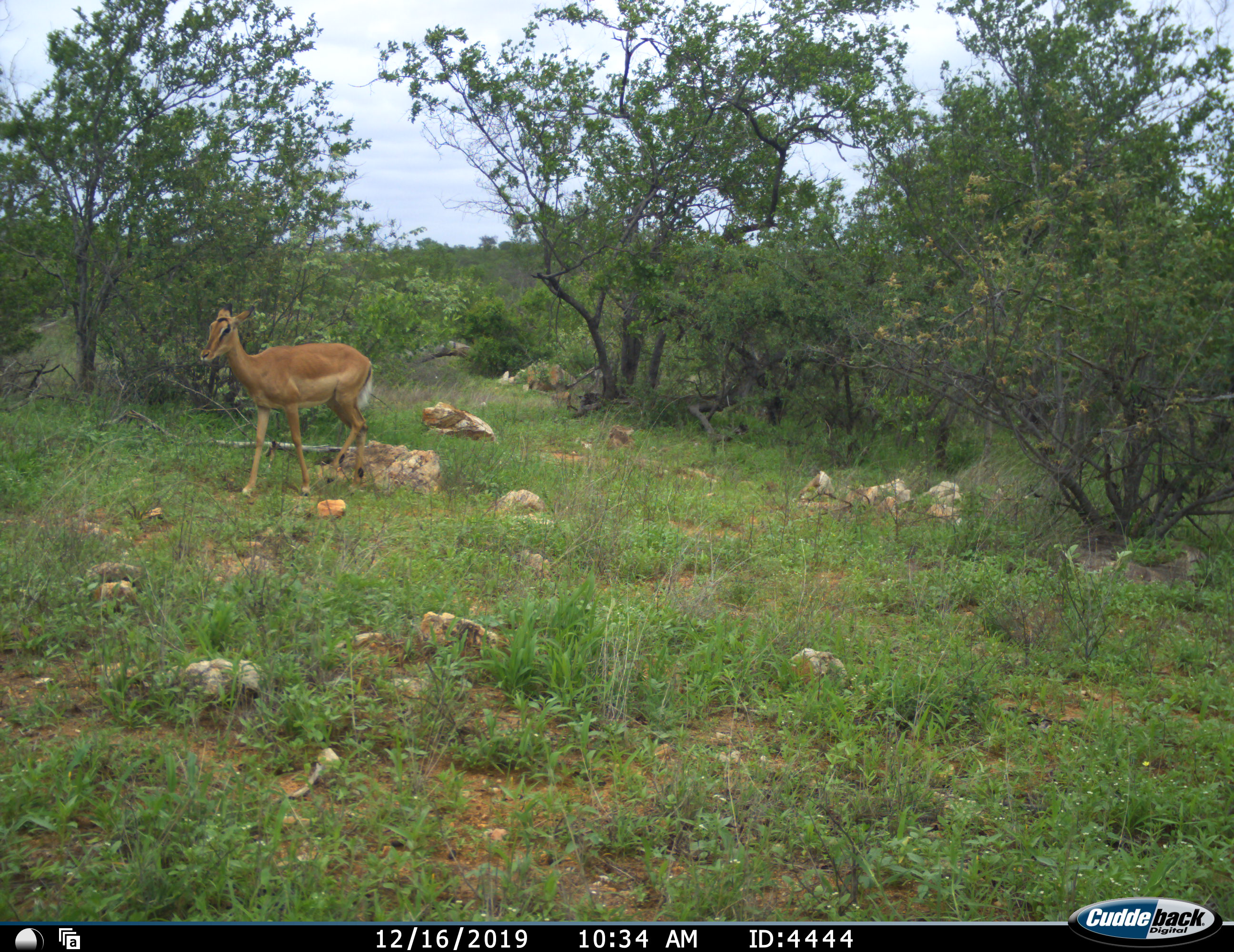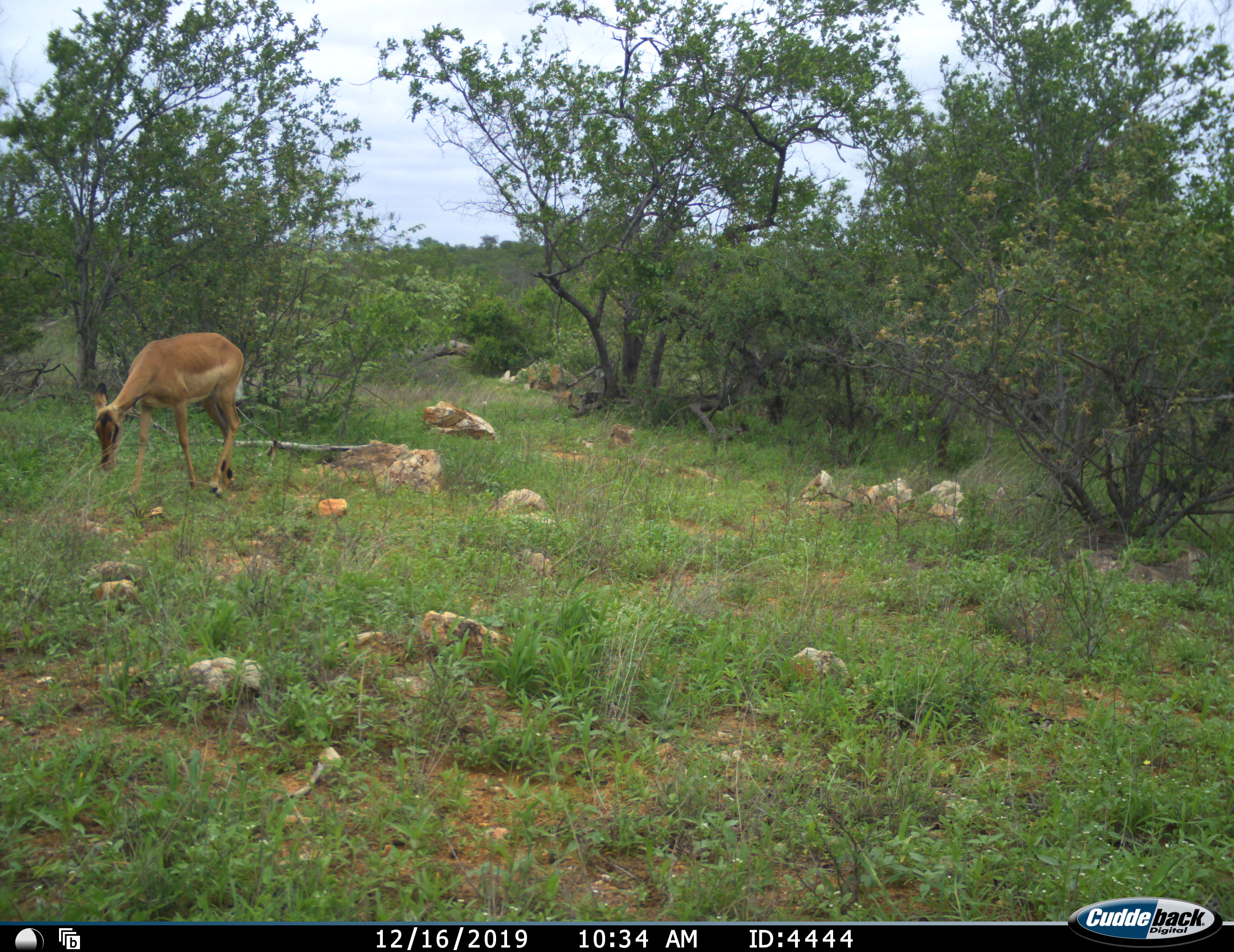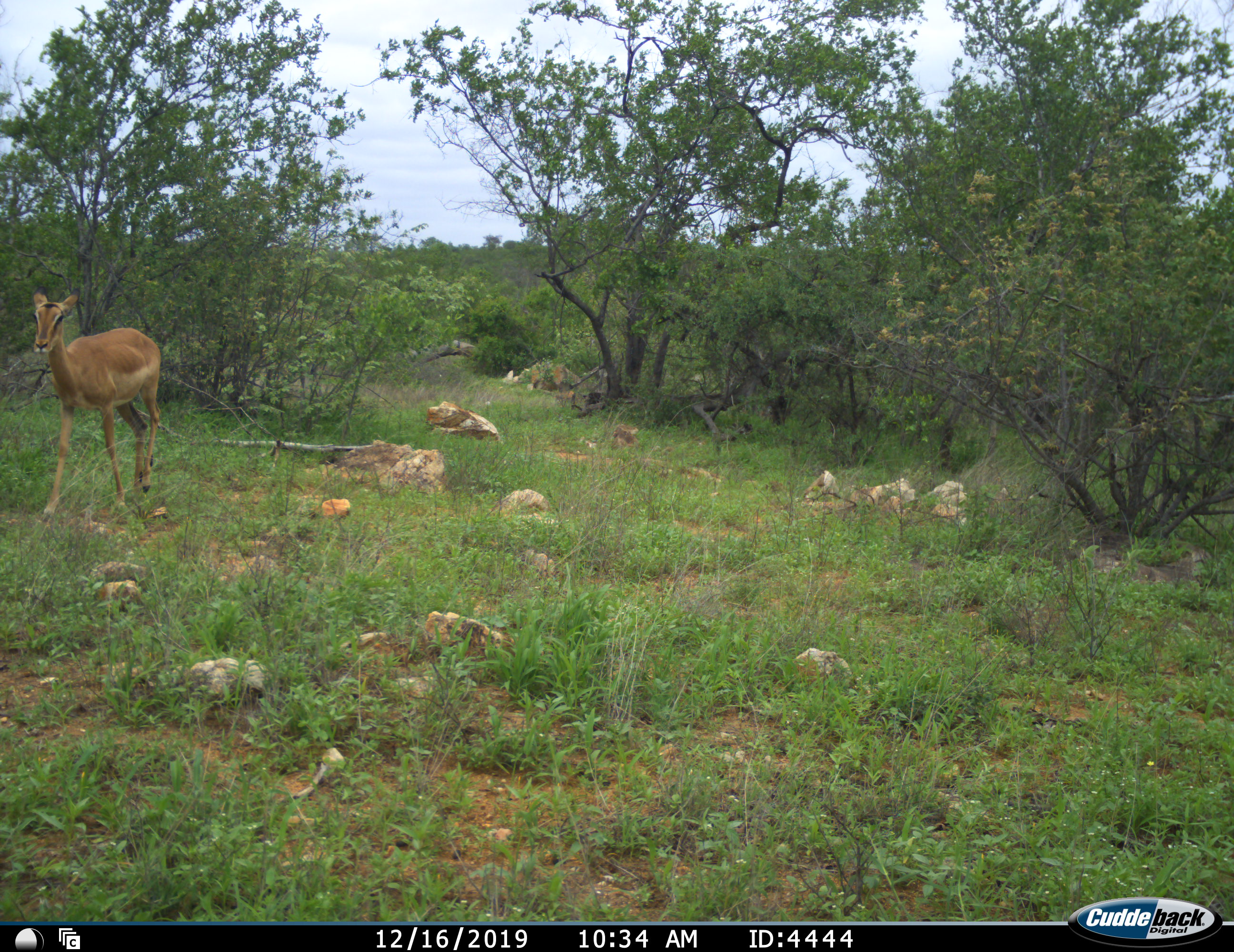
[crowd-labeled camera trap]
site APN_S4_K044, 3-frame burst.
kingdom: Animalia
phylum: Chordata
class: Mammalia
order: Artiodactyla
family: Bovidae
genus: Aepyceros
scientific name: Aepyceros melampus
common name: impala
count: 1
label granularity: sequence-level